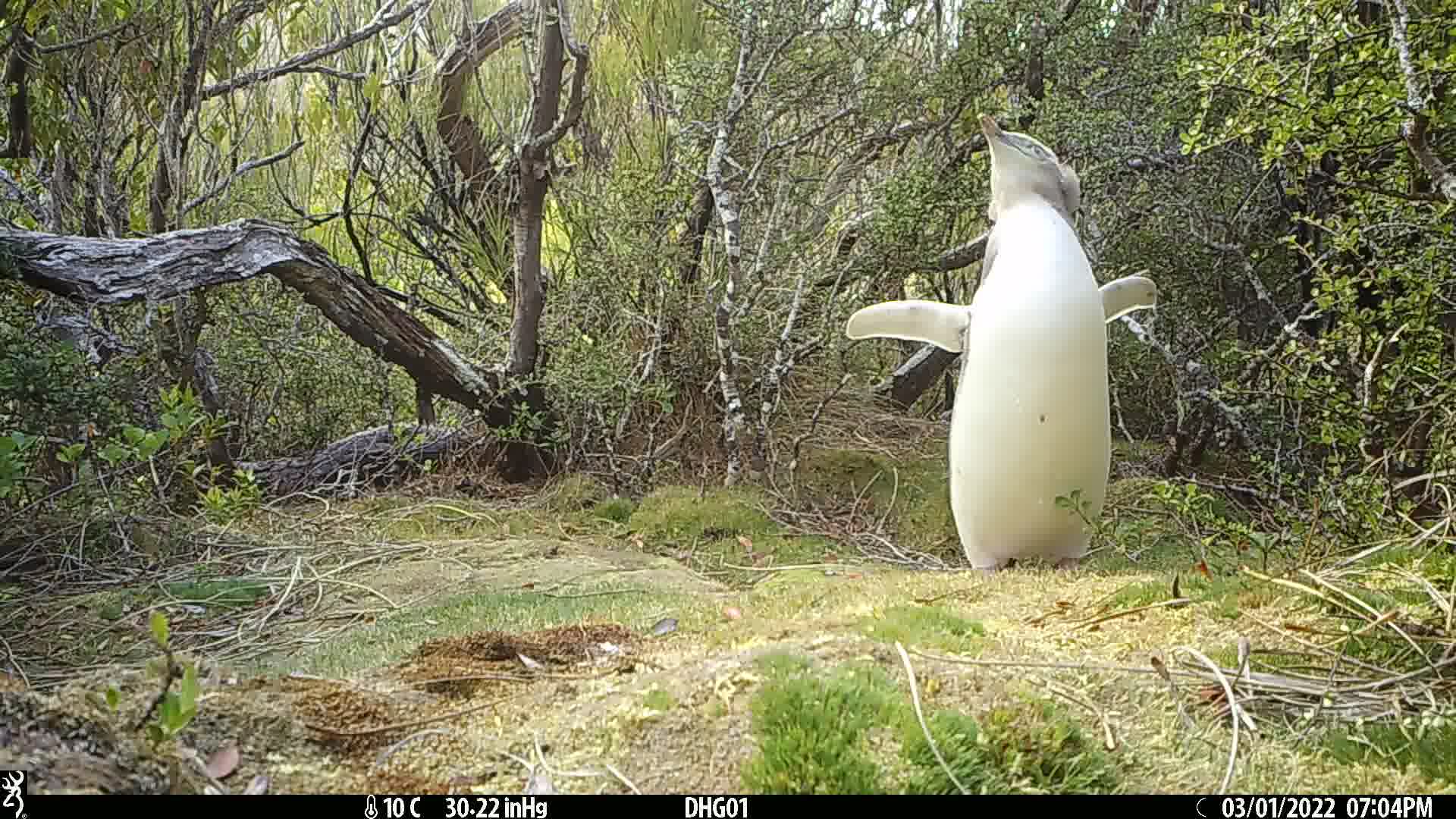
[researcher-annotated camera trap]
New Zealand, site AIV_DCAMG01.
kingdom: Animalia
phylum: Chordata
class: Aves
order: Sphenisciformes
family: Spheniscidae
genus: Megadyptes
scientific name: Megadyptes antipodes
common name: yellow-eyed penguin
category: yellow eyed penguin